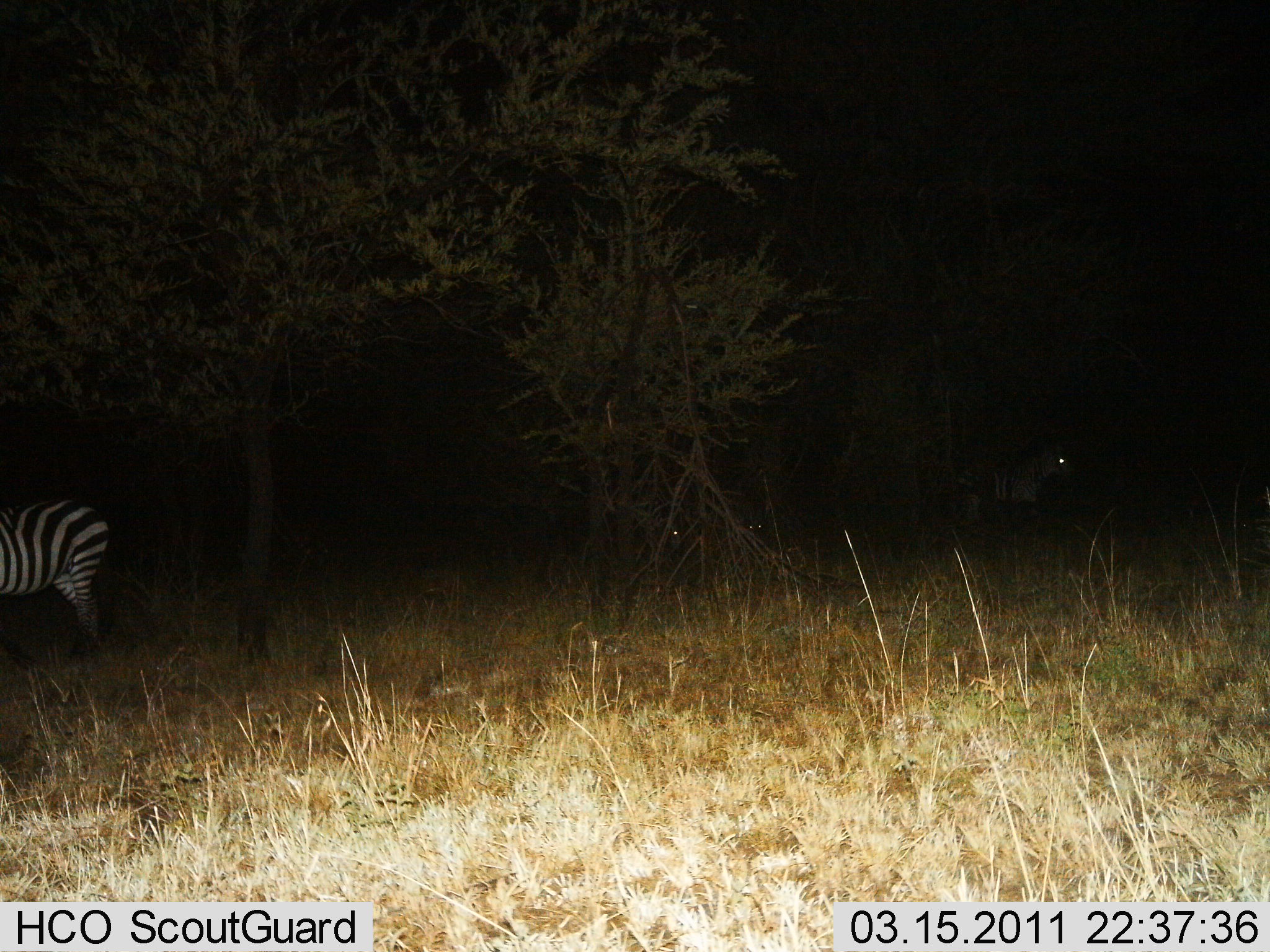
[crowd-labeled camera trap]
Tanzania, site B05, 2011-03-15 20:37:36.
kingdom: Animalia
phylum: Chordata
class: Mammalia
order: Perissodactyla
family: Equidae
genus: Equus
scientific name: Equus quagga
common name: plains zebra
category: zebra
Zebra (plains zebra) (Equus quagga), count 2. Behavior (volunteer vote fractions): standing 93%, resting 7%, moving 7%, interacting 0%. Young present (vote fraction): 0%. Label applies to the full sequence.